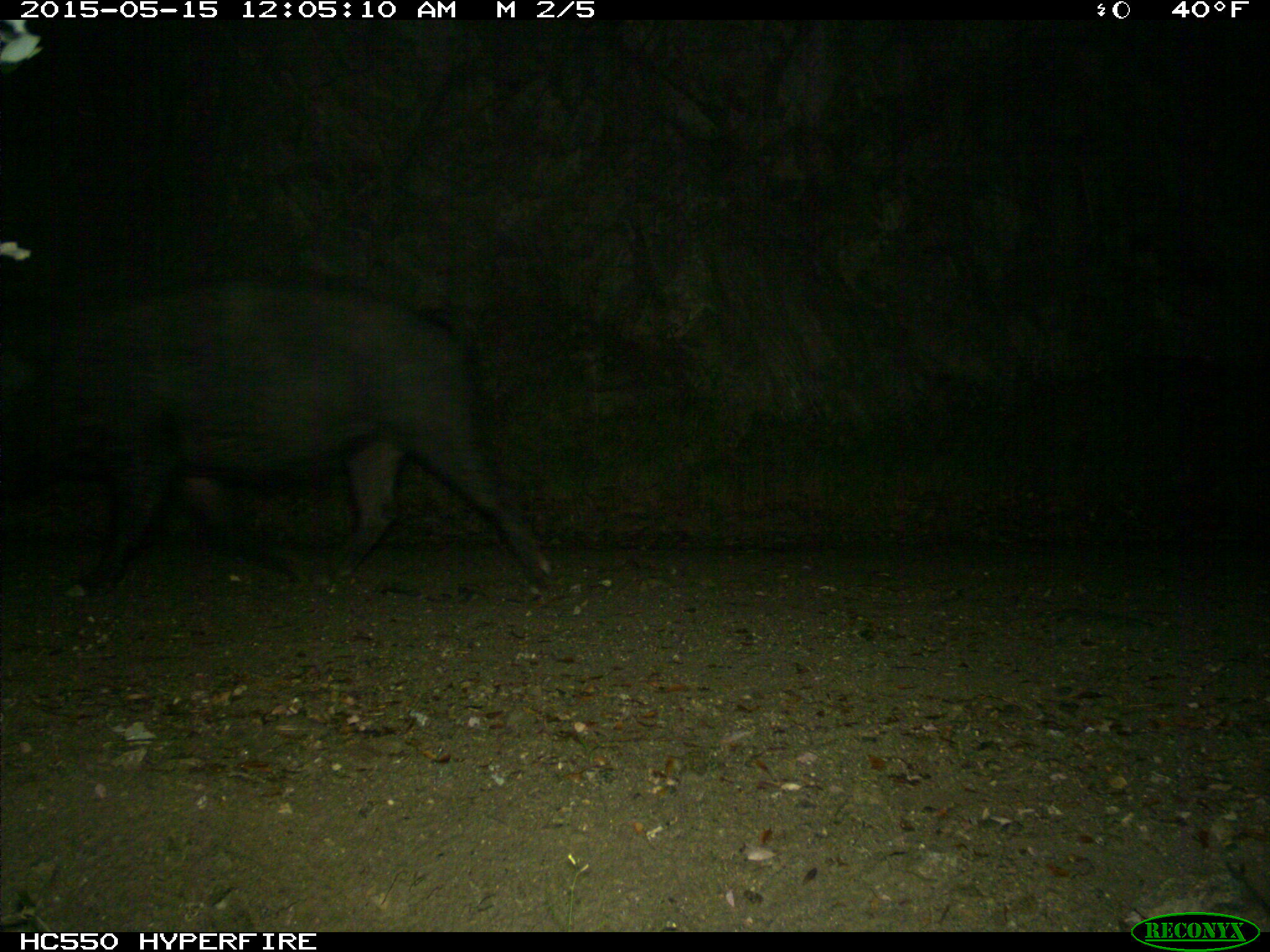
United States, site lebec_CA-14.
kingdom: Animalia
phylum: Chordata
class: Mammalia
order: Artiodactyla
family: Suidae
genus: Sus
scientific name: Sus scrofa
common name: wild boar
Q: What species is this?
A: Sus scrofa (wild boar).